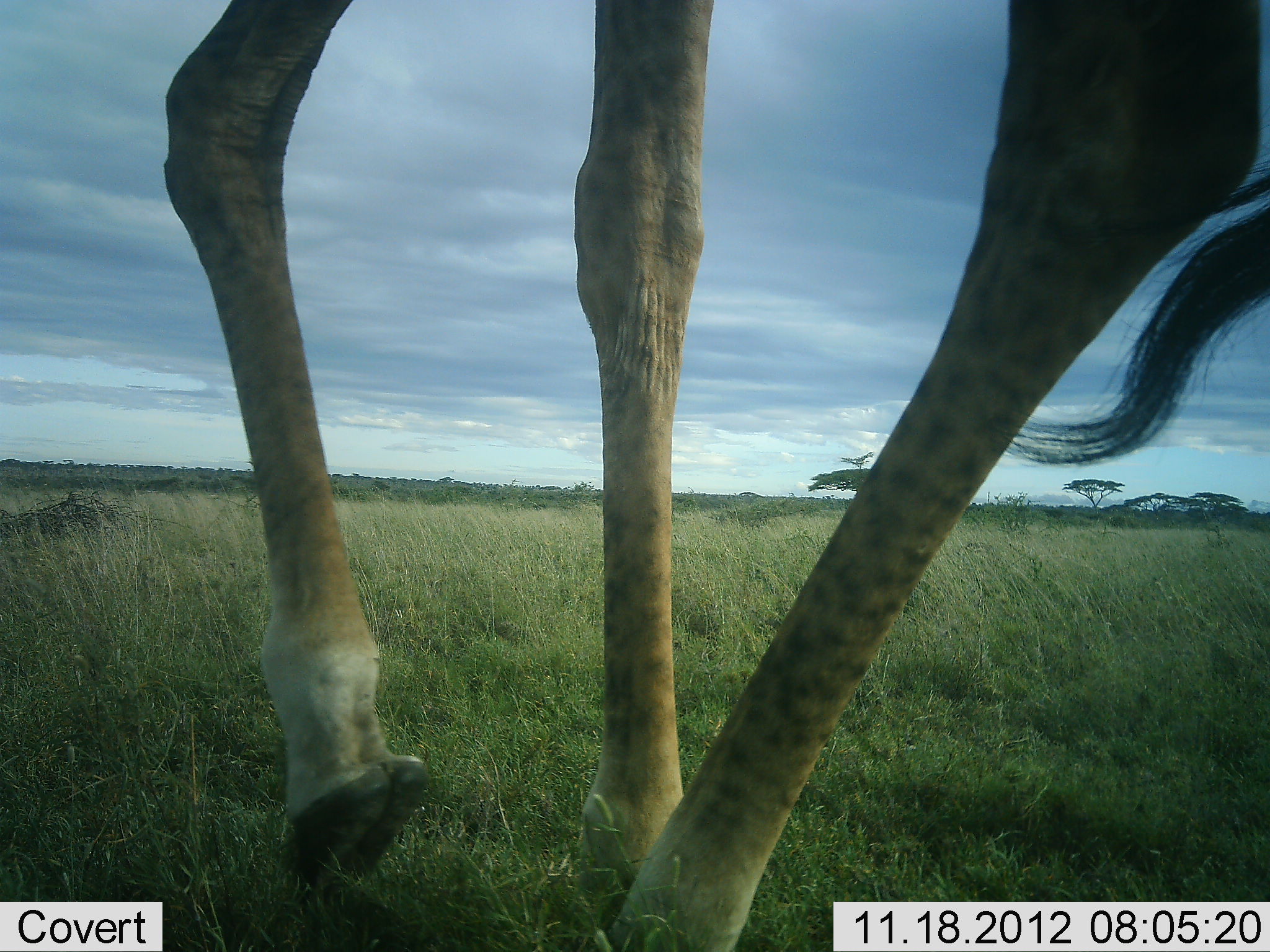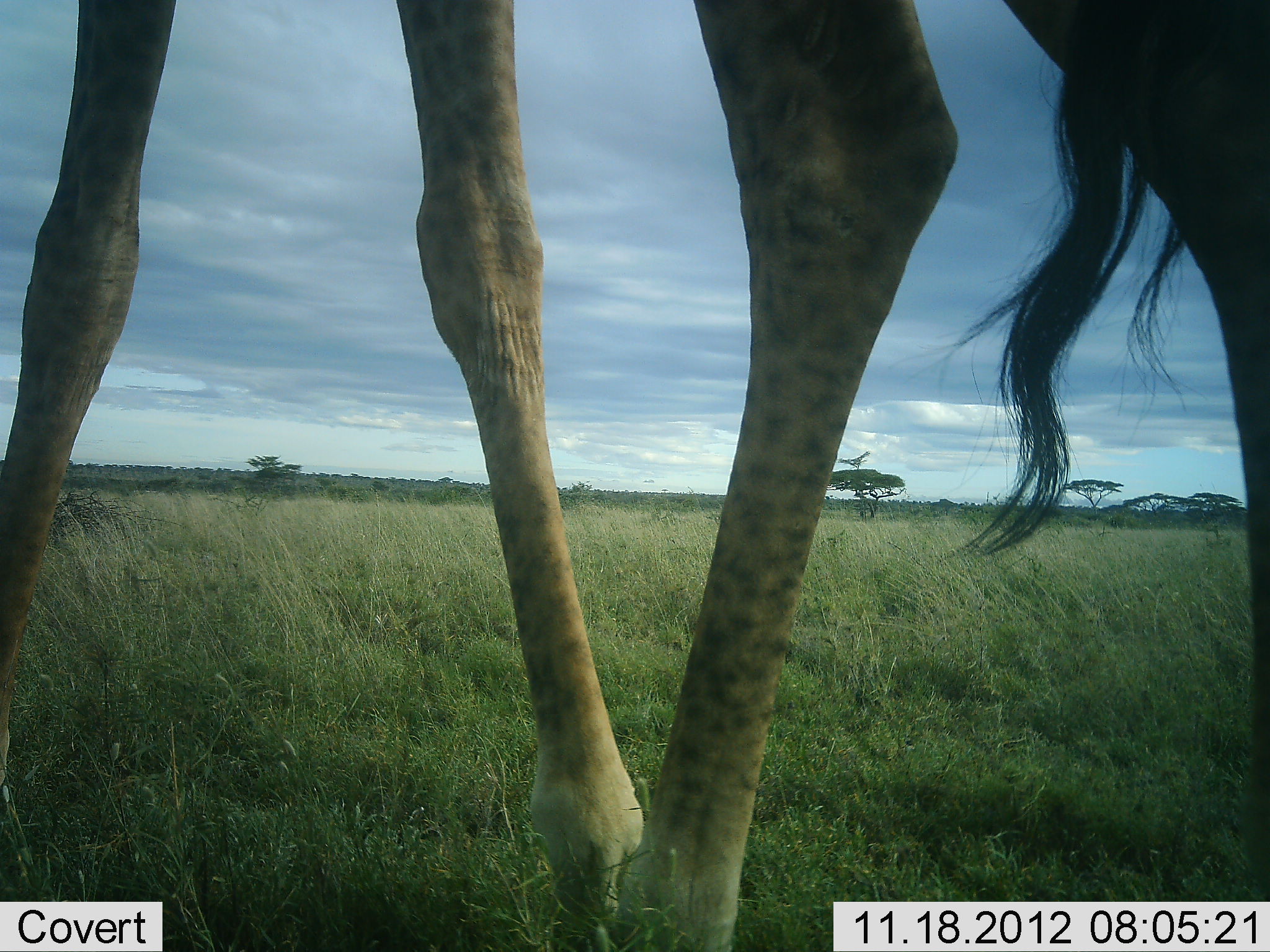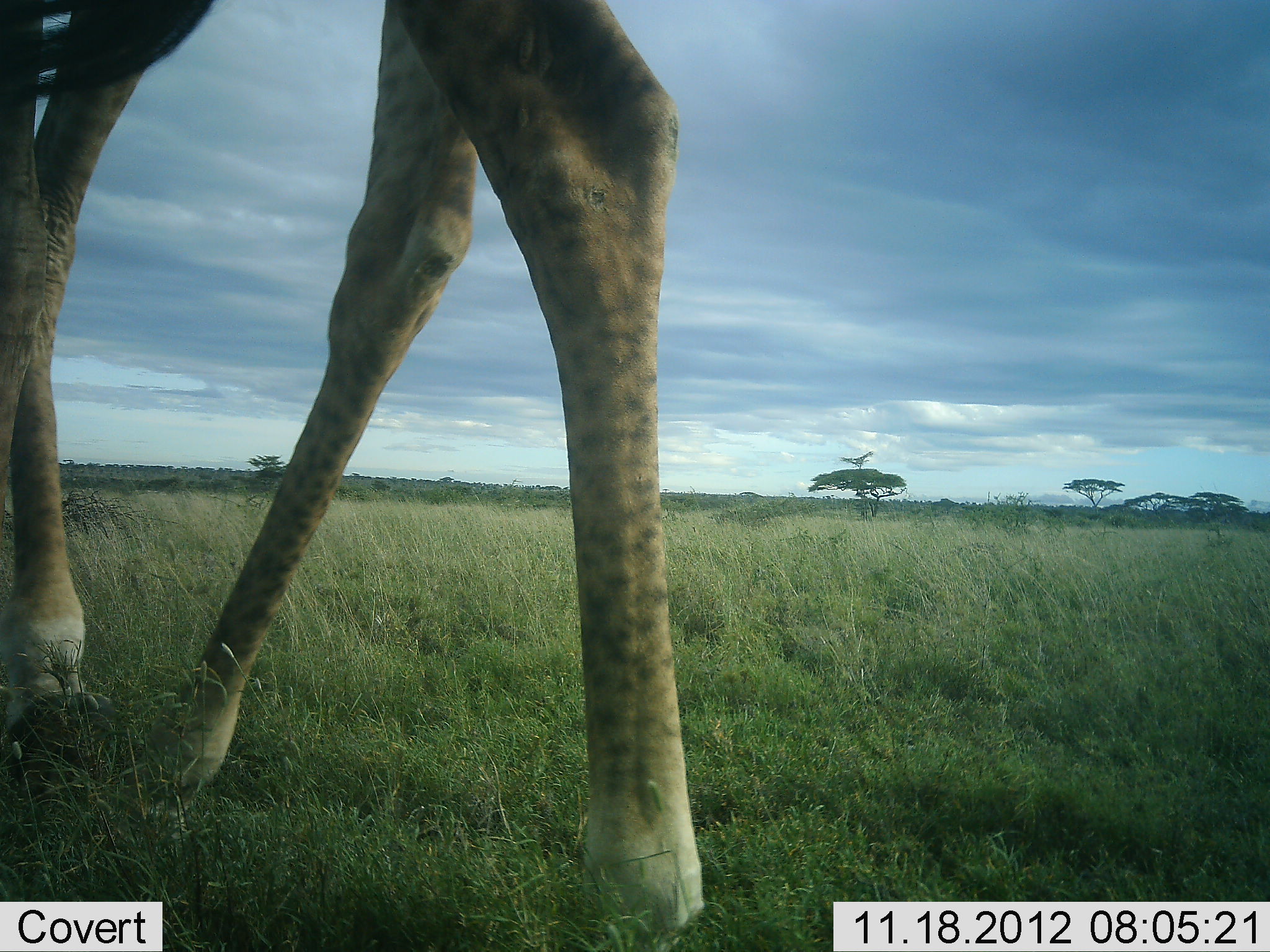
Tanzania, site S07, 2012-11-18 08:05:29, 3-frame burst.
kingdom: Animalia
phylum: Chordata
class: Mammalia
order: Artiodactyla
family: Giraffidae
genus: Giraffa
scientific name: Giraffa camelopardalis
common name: giraffe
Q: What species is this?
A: Giraffe (Giraffa camelopardalis).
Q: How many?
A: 1.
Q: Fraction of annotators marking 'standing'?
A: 20%.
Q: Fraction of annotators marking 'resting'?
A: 0%.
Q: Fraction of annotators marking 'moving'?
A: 80%.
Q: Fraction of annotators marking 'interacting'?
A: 0%.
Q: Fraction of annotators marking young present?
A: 0%.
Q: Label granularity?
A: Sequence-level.